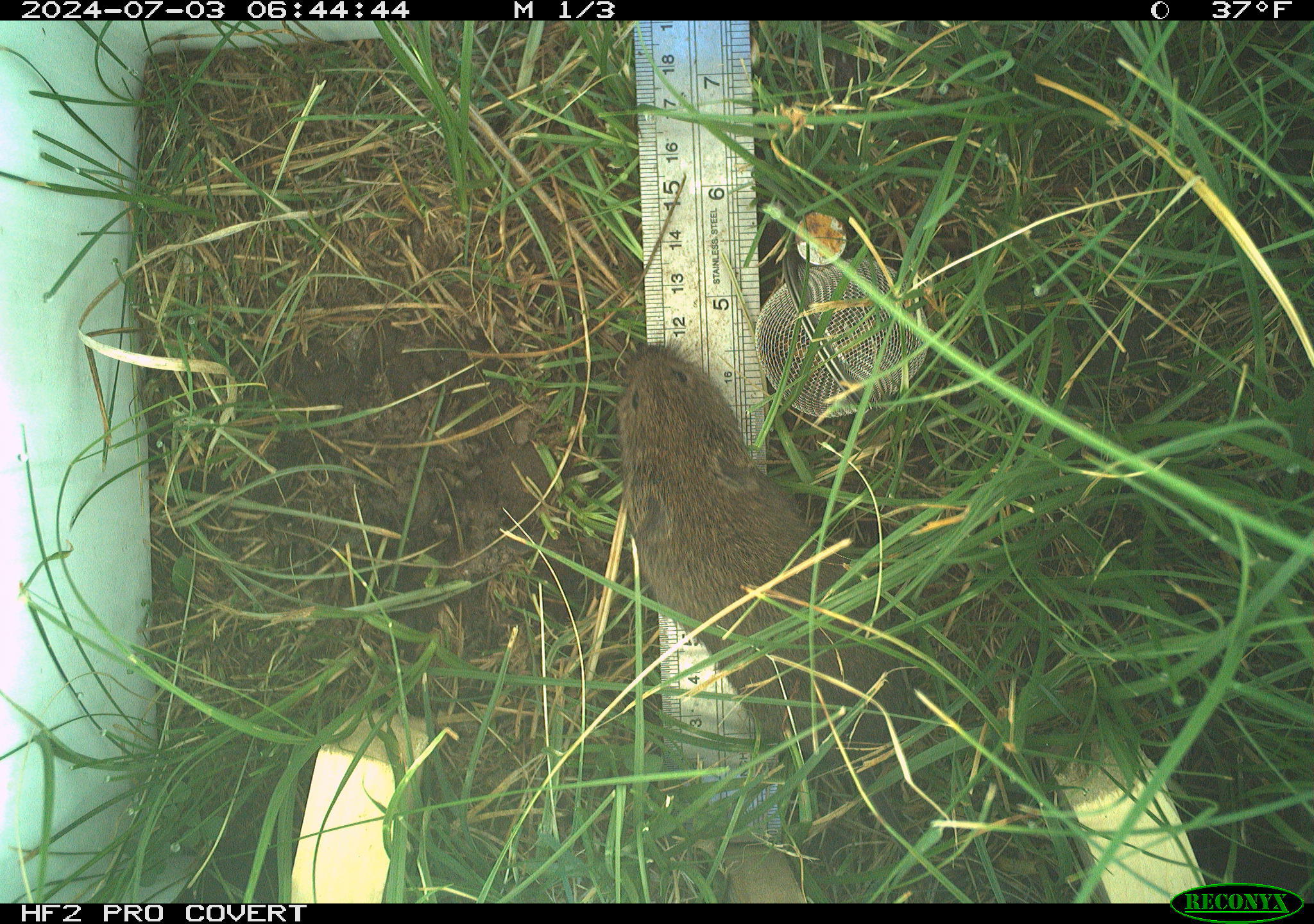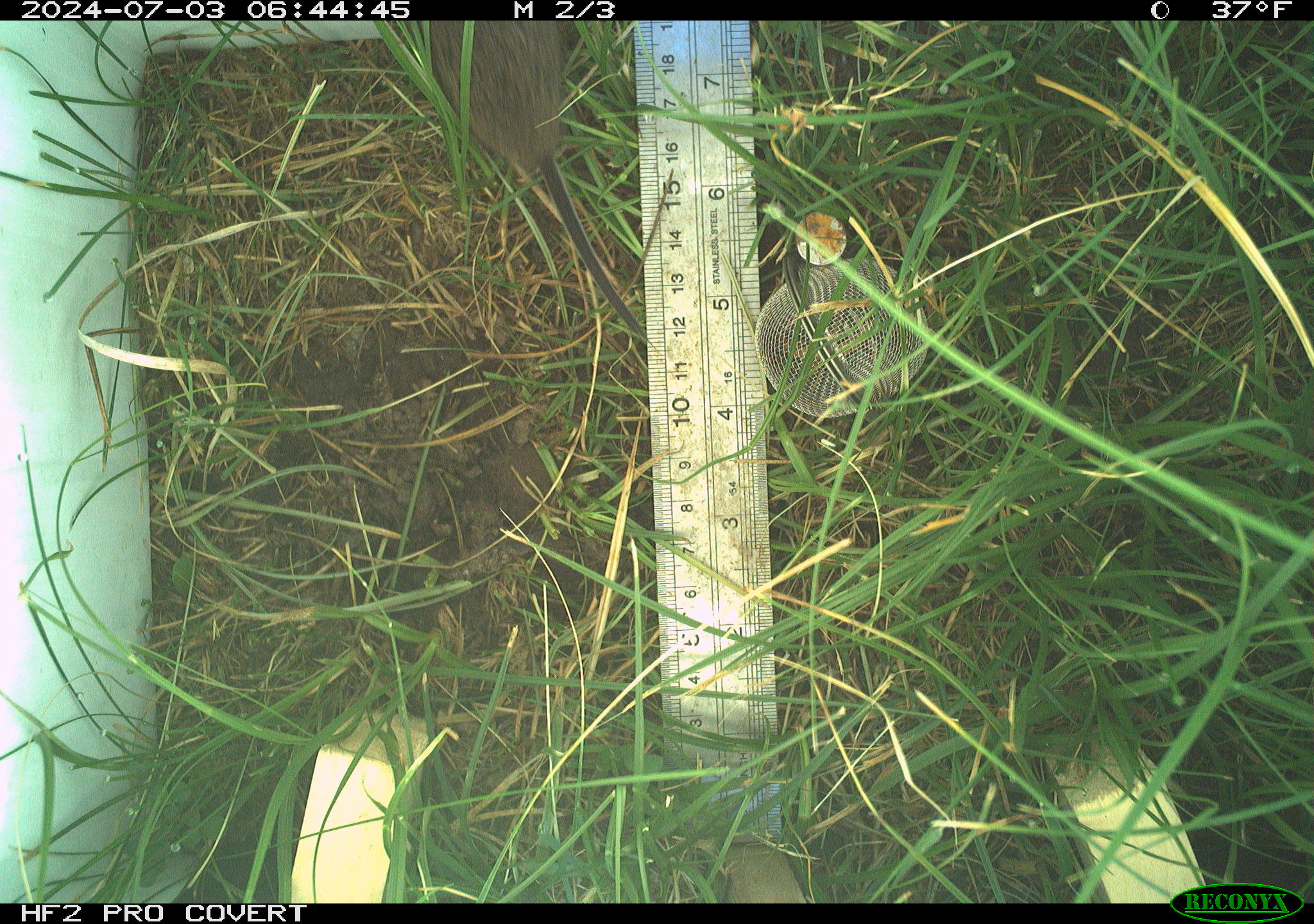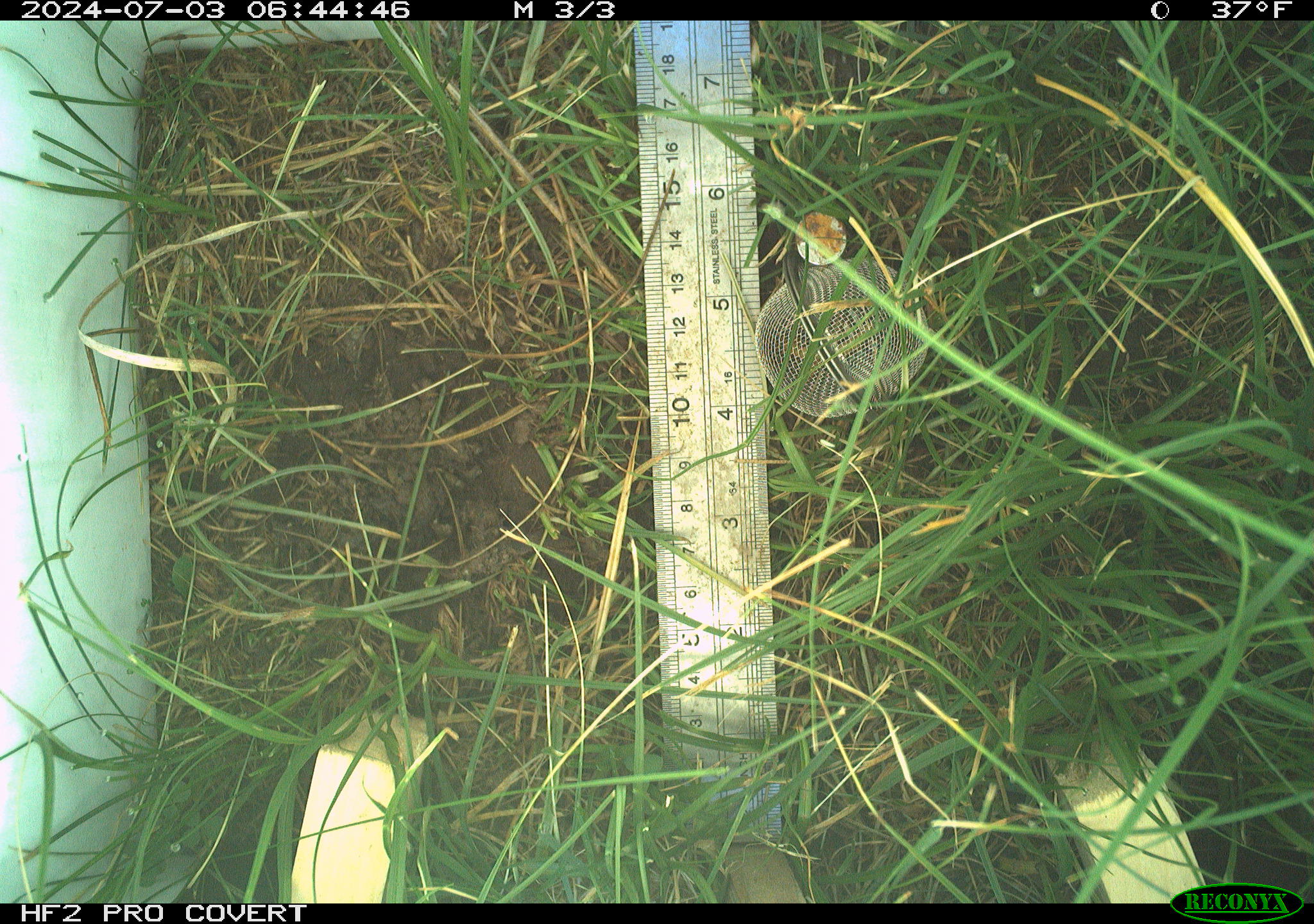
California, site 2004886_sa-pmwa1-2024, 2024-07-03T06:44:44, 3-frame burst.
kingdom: Animalia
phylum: Chordata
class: Mammalia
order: Rodentia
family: Cricetidae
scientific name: Arvicolinae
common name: voles, lemmings, and muskrats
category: arvicolinae subfamily